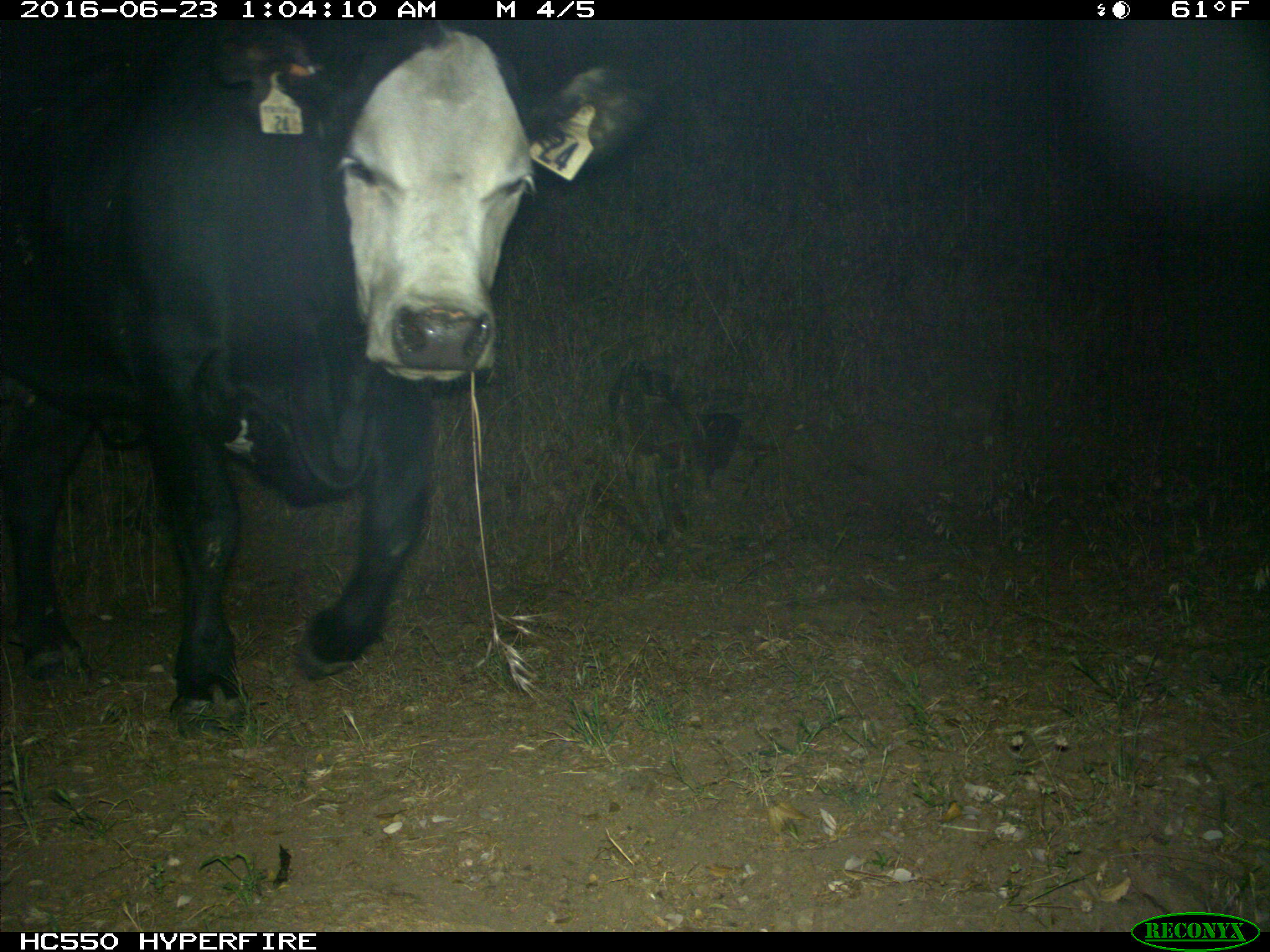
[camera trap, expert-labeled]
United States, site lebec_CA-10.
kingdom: Animalia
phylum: Chordata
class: Mammalia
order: Artiodactyla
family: Bovidae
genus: Bos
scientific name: Bos taurus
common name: domestic cow